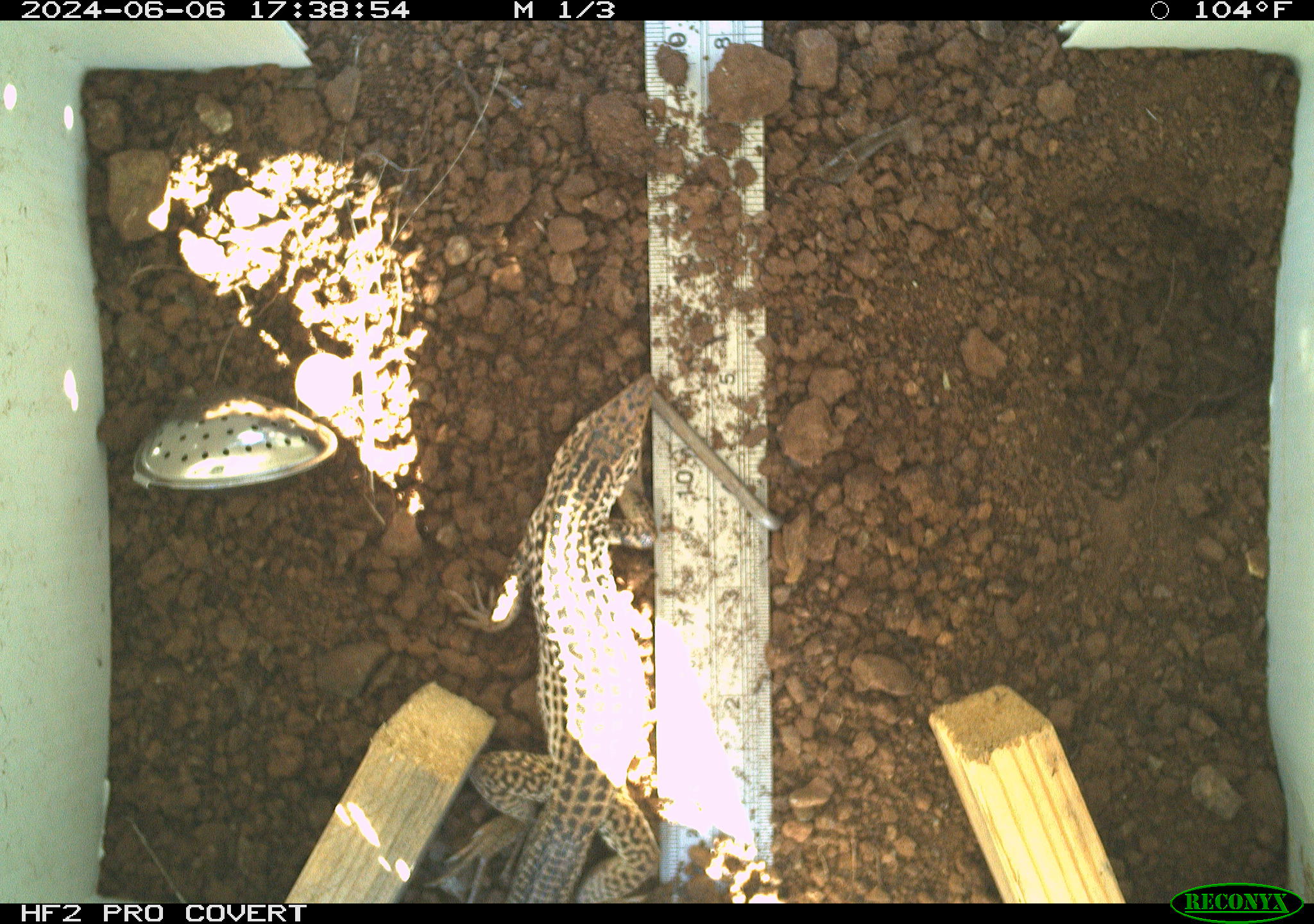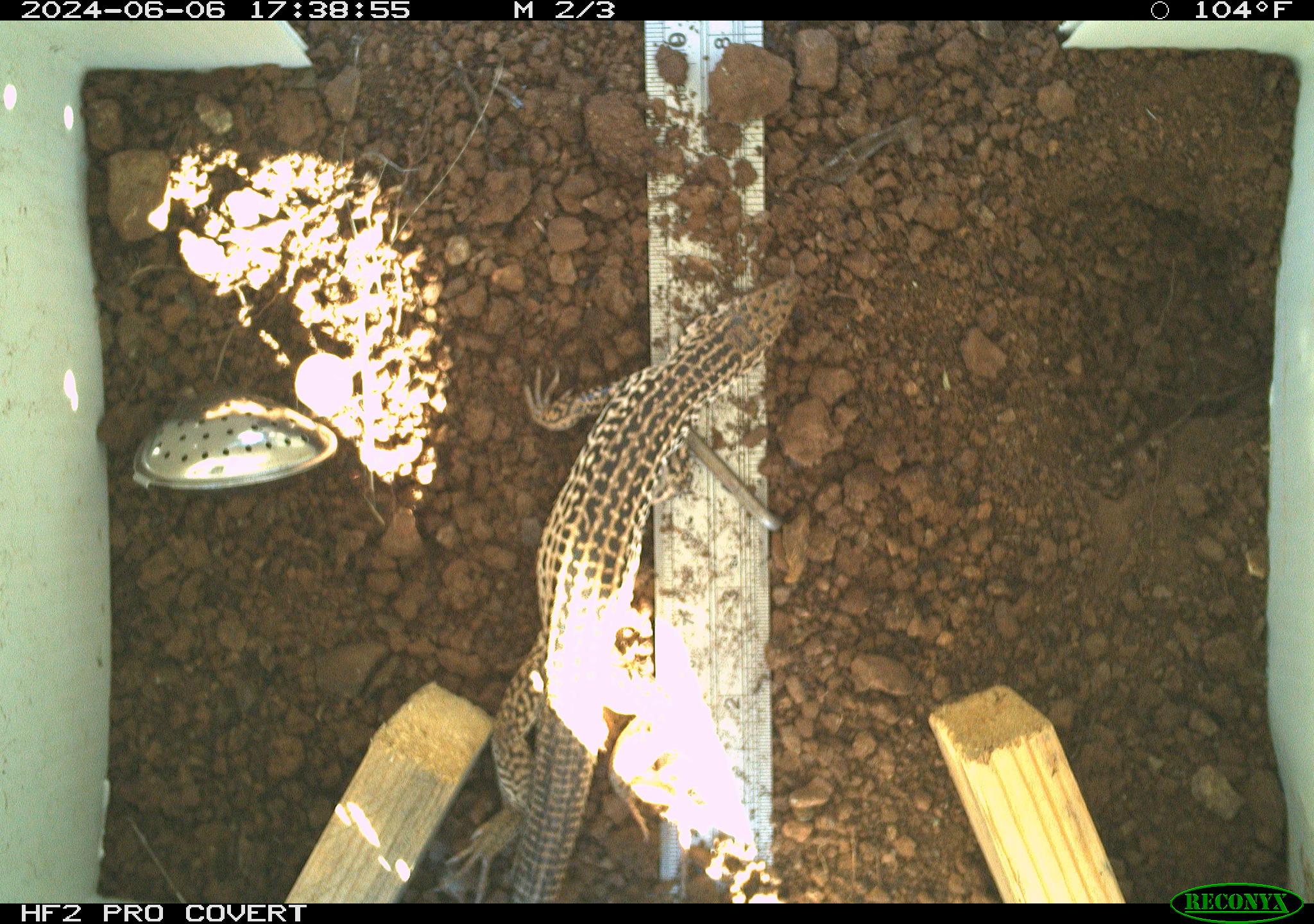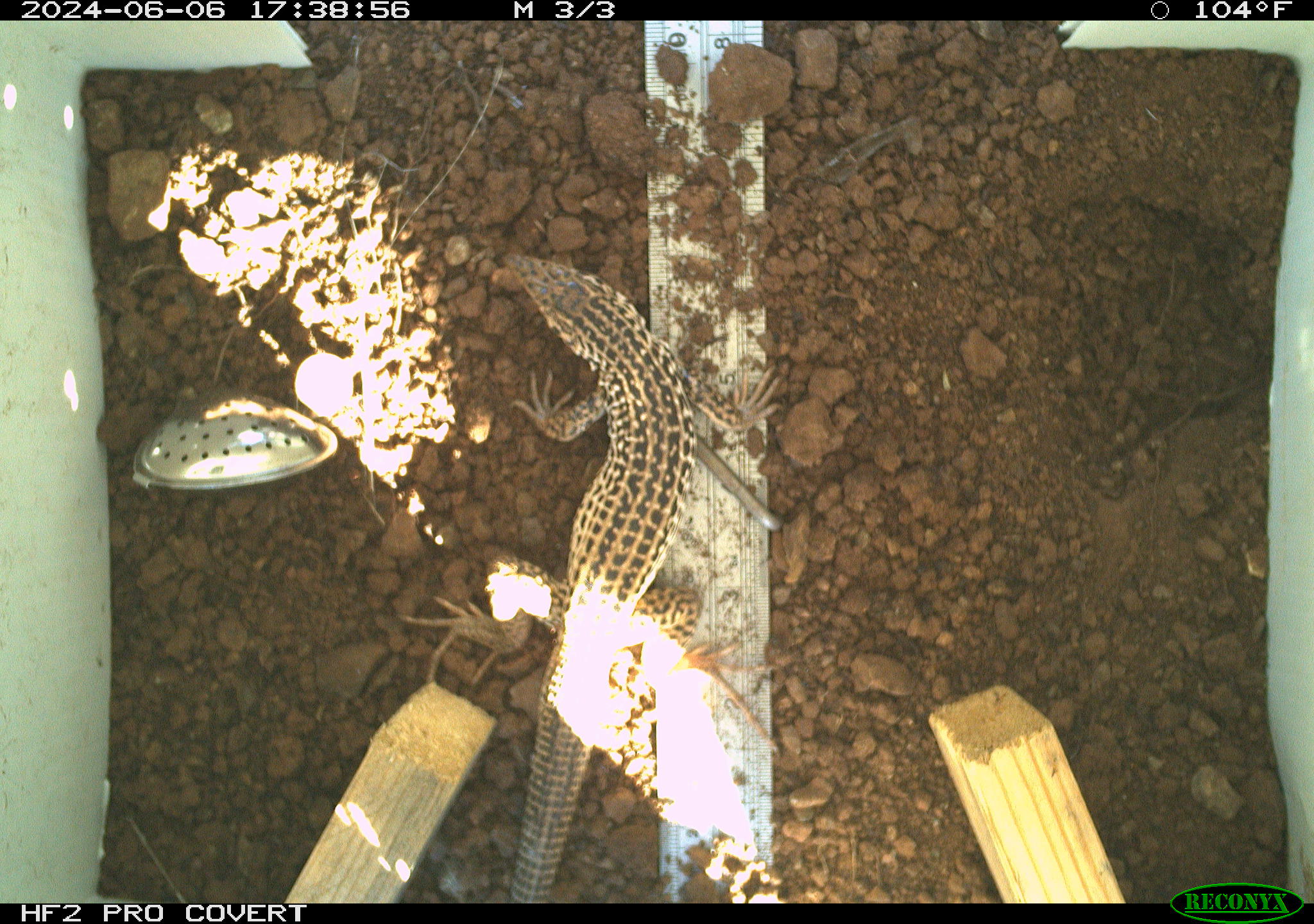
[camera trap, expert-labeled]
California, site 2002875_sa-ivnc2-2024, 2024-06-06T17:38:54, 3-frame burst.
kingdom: Animalia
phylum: Chordata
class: Reptilia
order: Squamata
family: Teiidae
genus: Aspidoscelis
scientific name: Aspidoscelis tigris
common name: western whiptail